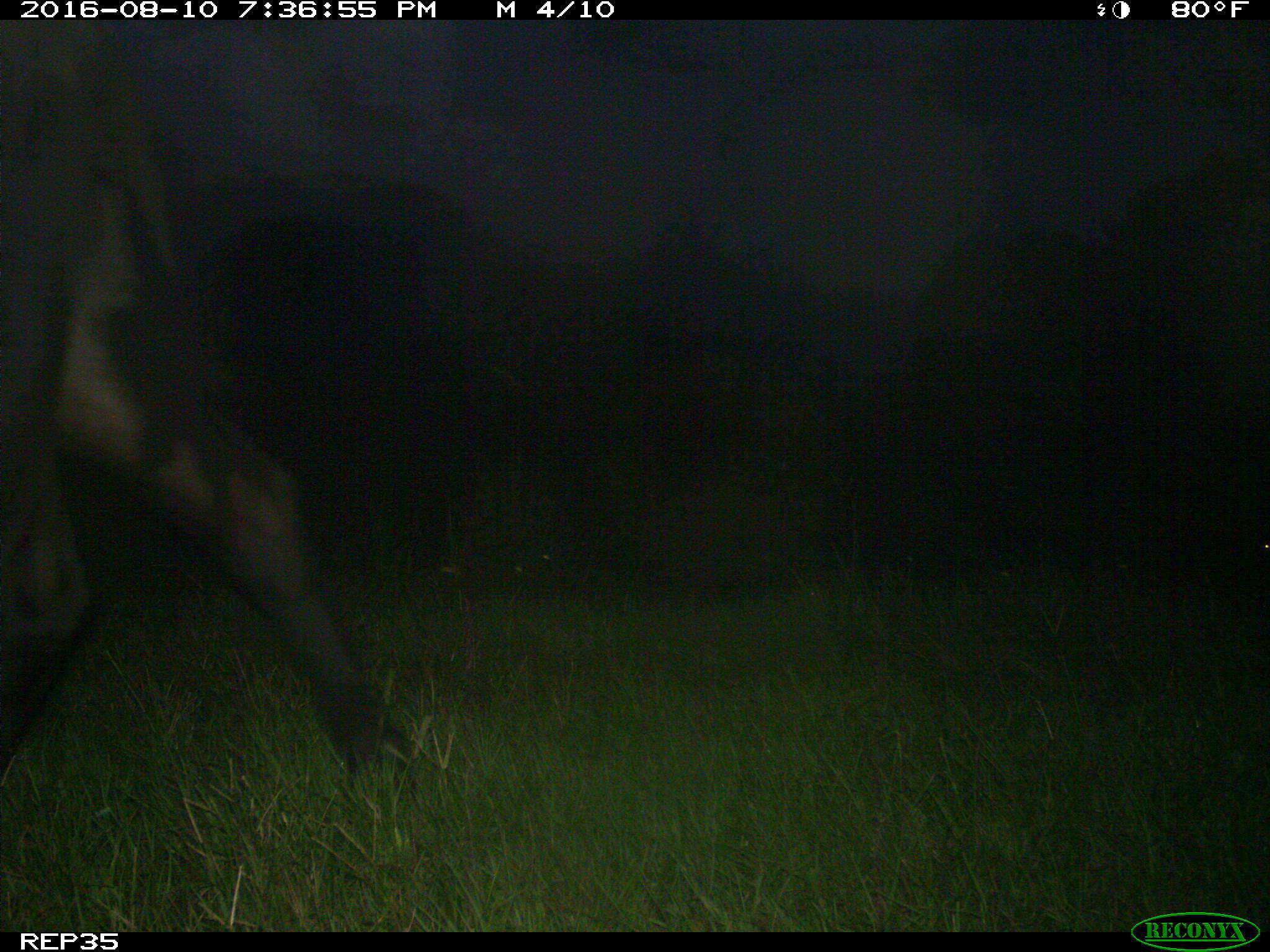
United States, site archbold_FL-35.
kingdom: Animalia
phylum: Chordata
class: Mammalia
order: Artiodactyla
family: Bovidae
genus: Bos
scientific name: Bos taurus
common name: domestic cow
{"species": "Bos taurus (domestic cow)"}